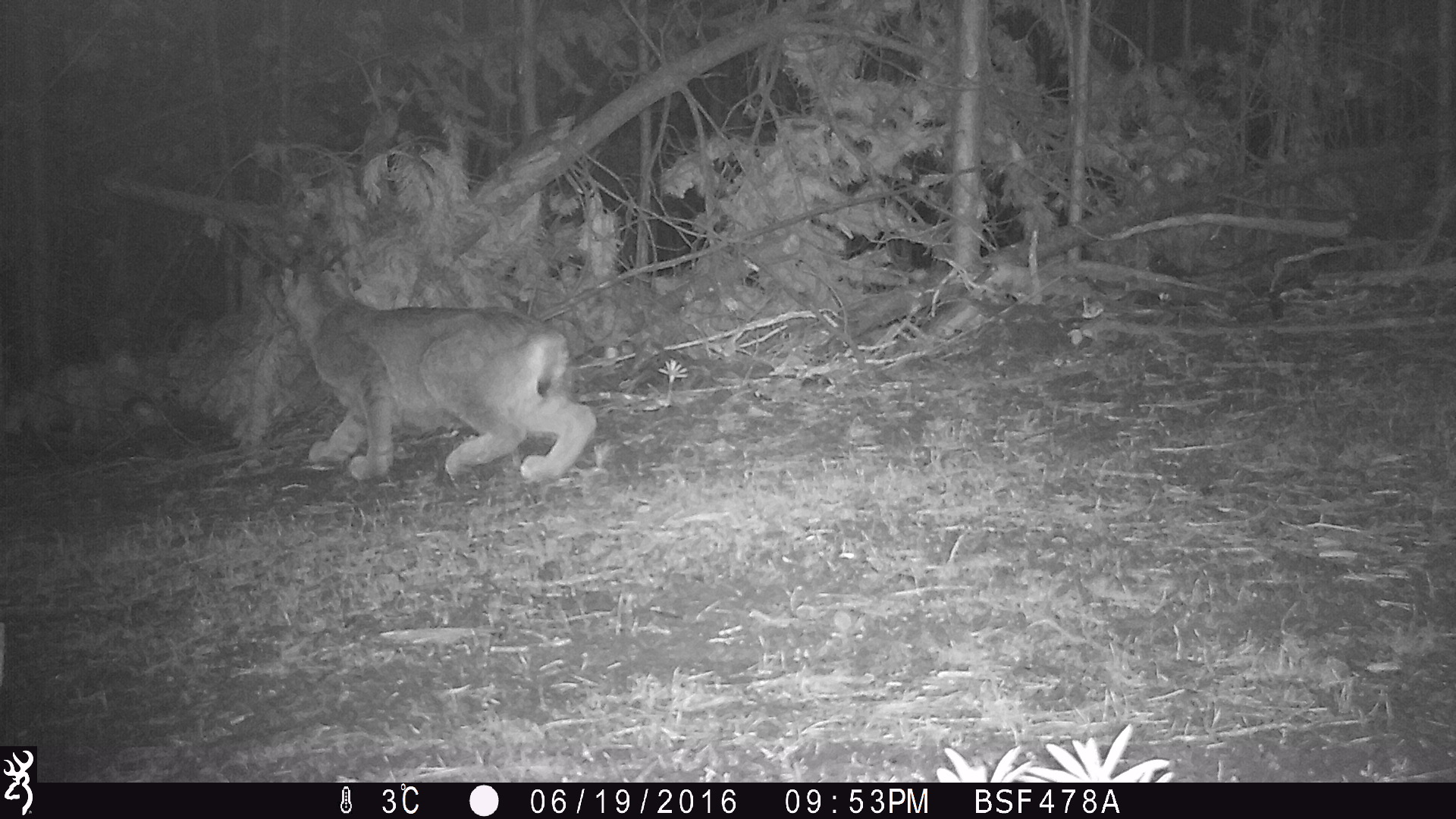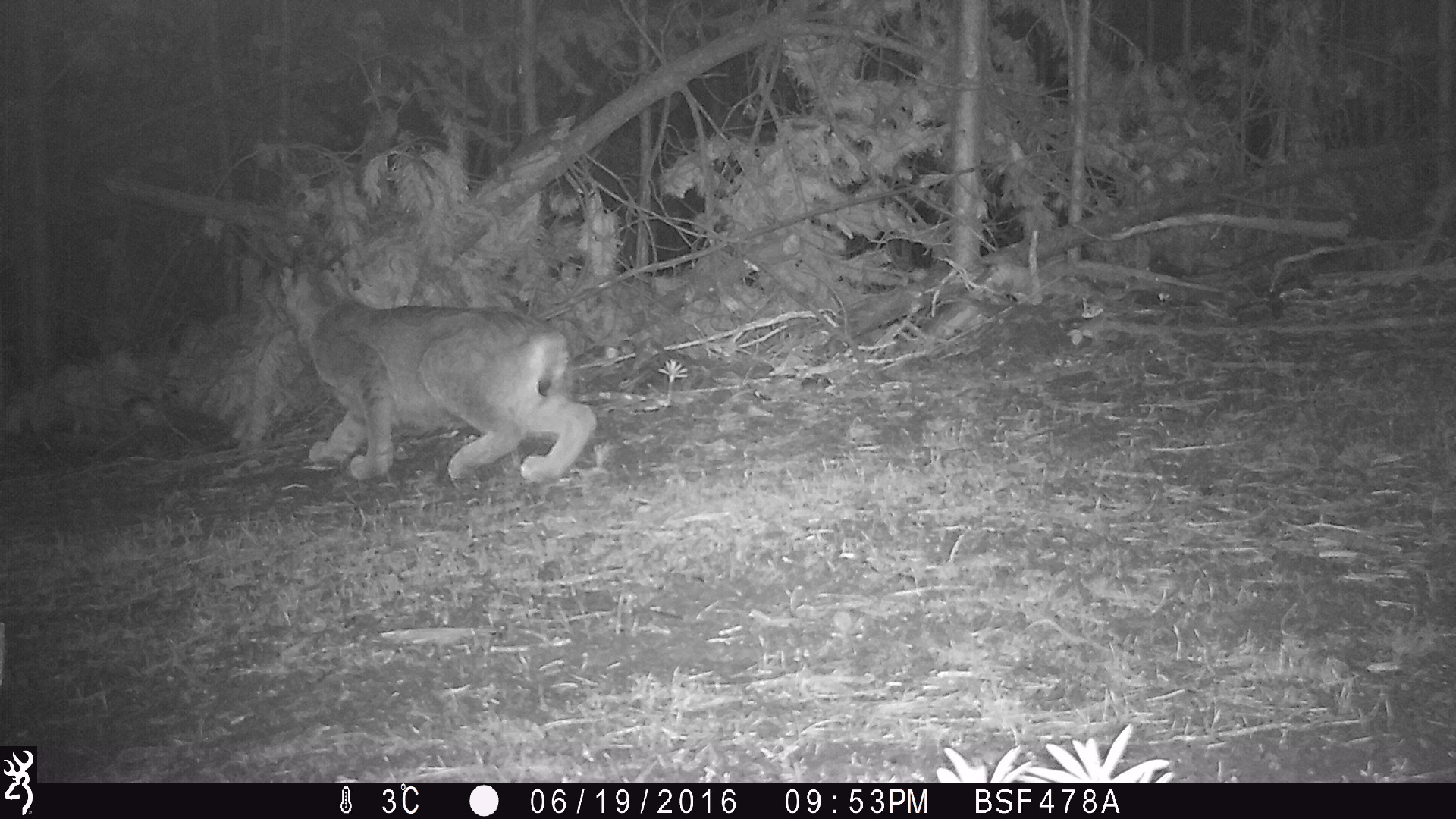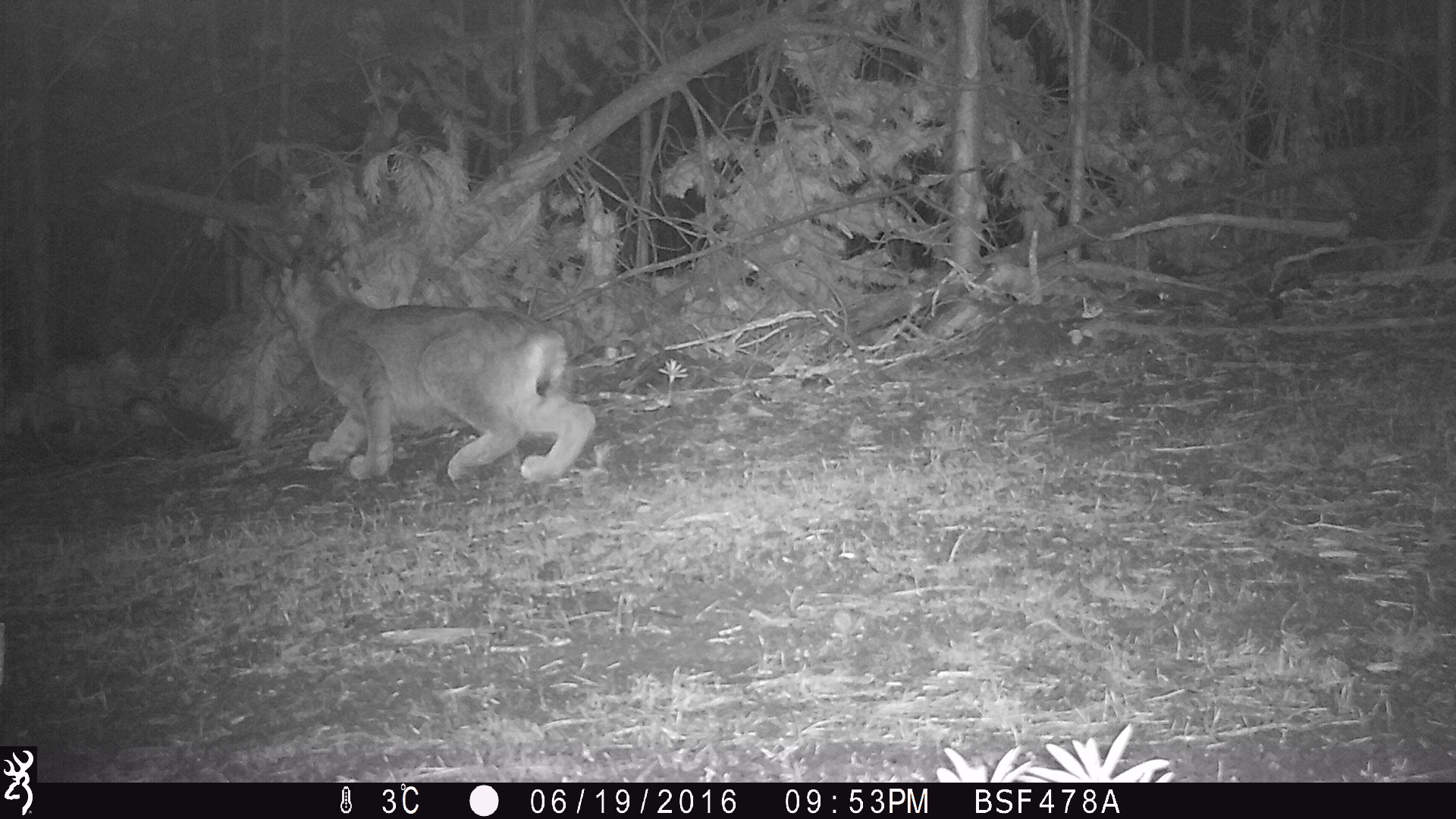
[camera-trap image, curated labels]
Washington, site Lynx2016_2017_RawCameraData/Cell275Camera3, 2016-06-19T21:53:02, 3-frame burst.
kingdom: Animalia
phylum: Chordata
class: Mammalia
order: Carnivora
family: Felidae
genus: Lynx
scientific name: Lynx canadensis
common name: canada lynx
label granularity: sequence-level